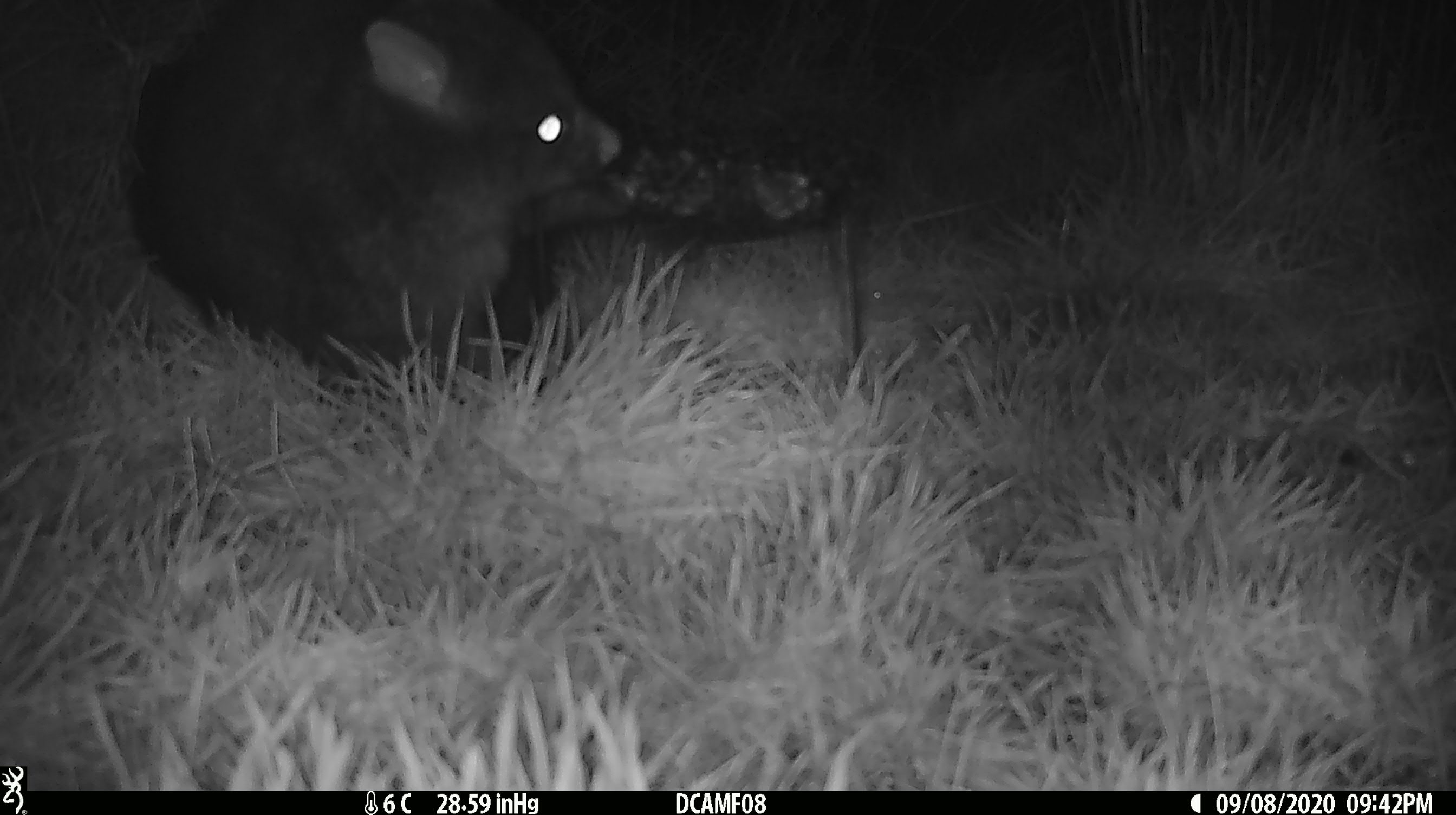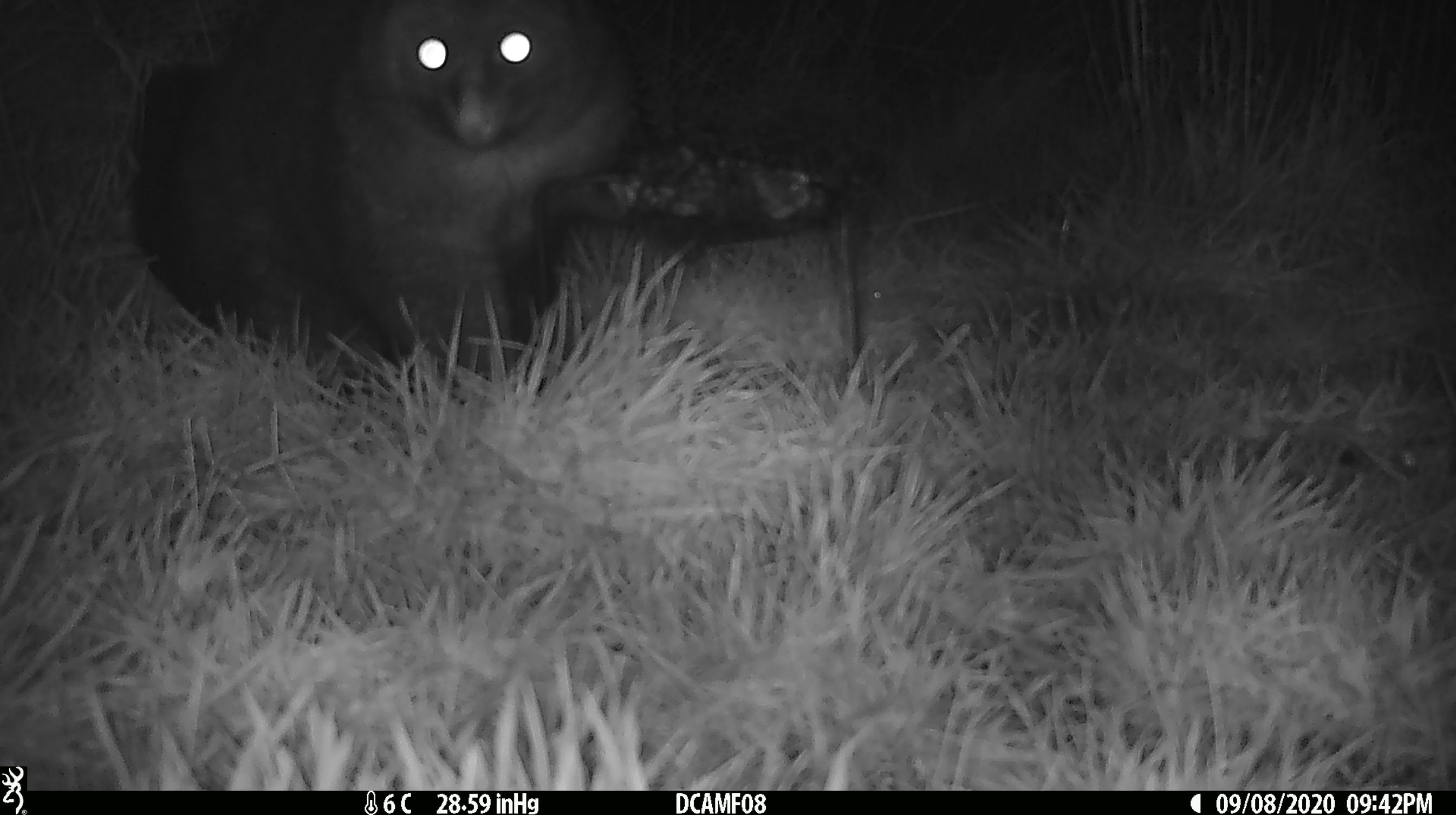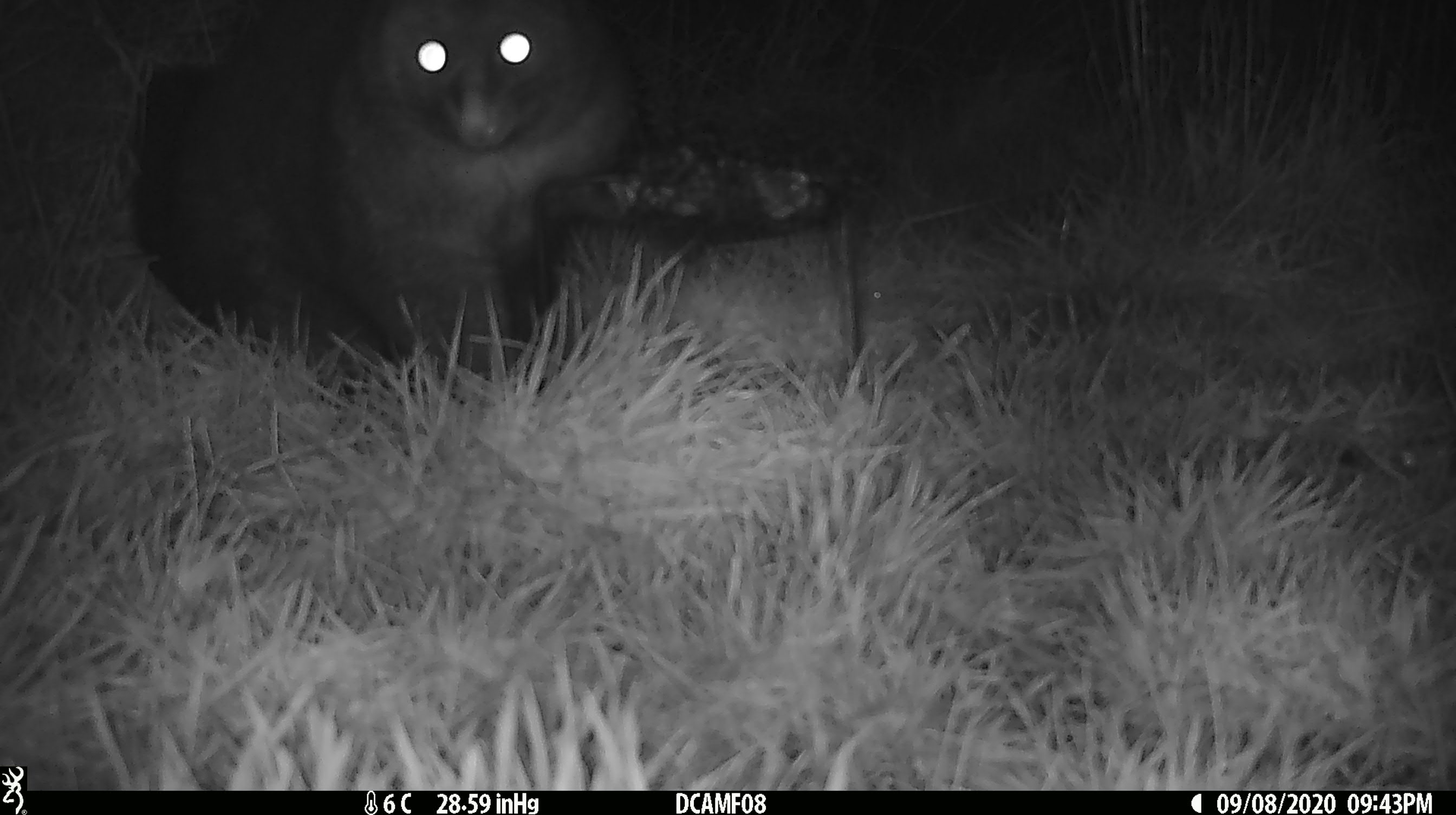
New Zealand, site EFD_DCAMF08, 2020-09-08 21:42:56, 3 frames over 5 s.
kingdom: Animalia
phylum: Chordata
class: Mammalia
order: Diprotodontia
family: Phalangeridae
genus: Trichosurus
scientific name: Trichosurus vulpecula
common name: common brushtail possum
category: possum